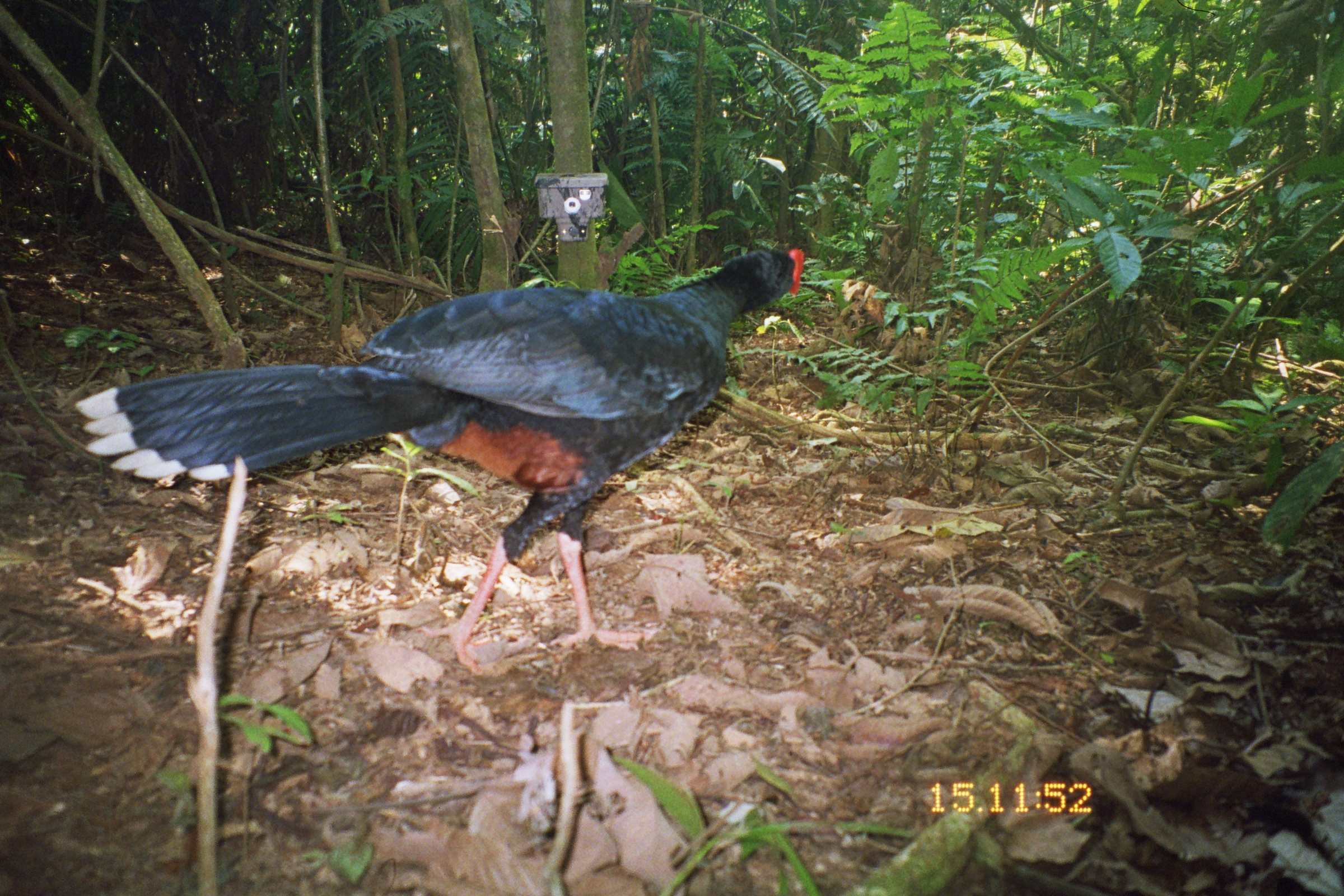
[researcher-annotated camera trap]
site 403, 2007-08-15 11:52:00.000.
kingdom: Animalia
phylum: Chordata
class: Aves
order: Galliformes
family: Cracidae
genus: Mitu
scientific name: Mitu tuberosum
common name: razor-billed curassow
Mitu tuberosum (razor-billed curassow).